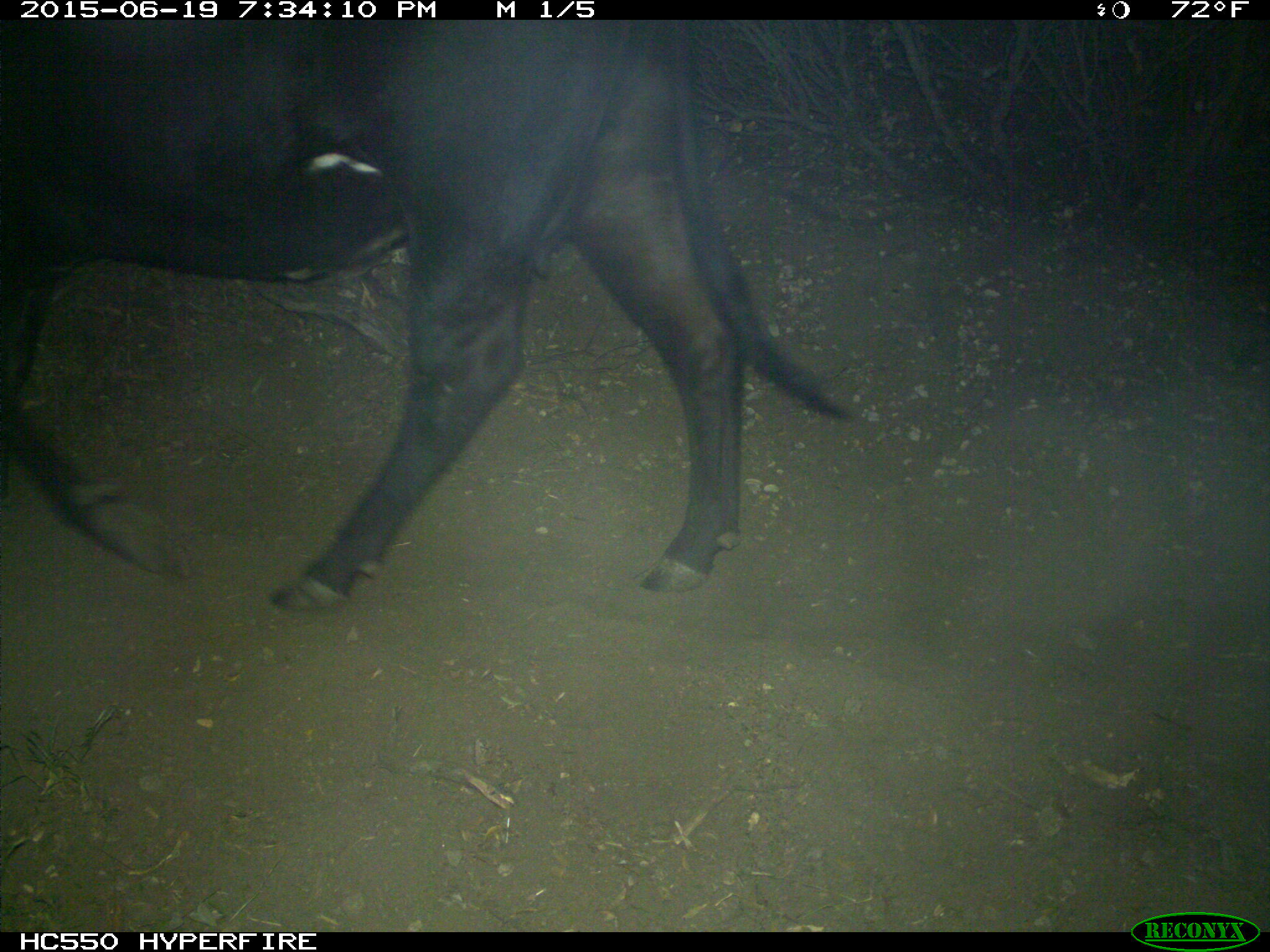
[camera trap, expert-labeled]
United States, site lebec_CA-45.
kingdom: Animalia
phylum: Chordata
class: Mammalia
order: Artiodactyla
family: Bovidae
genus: Bos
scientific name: Bos taurus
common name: domestic cow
Bos taurus (domestic cow).